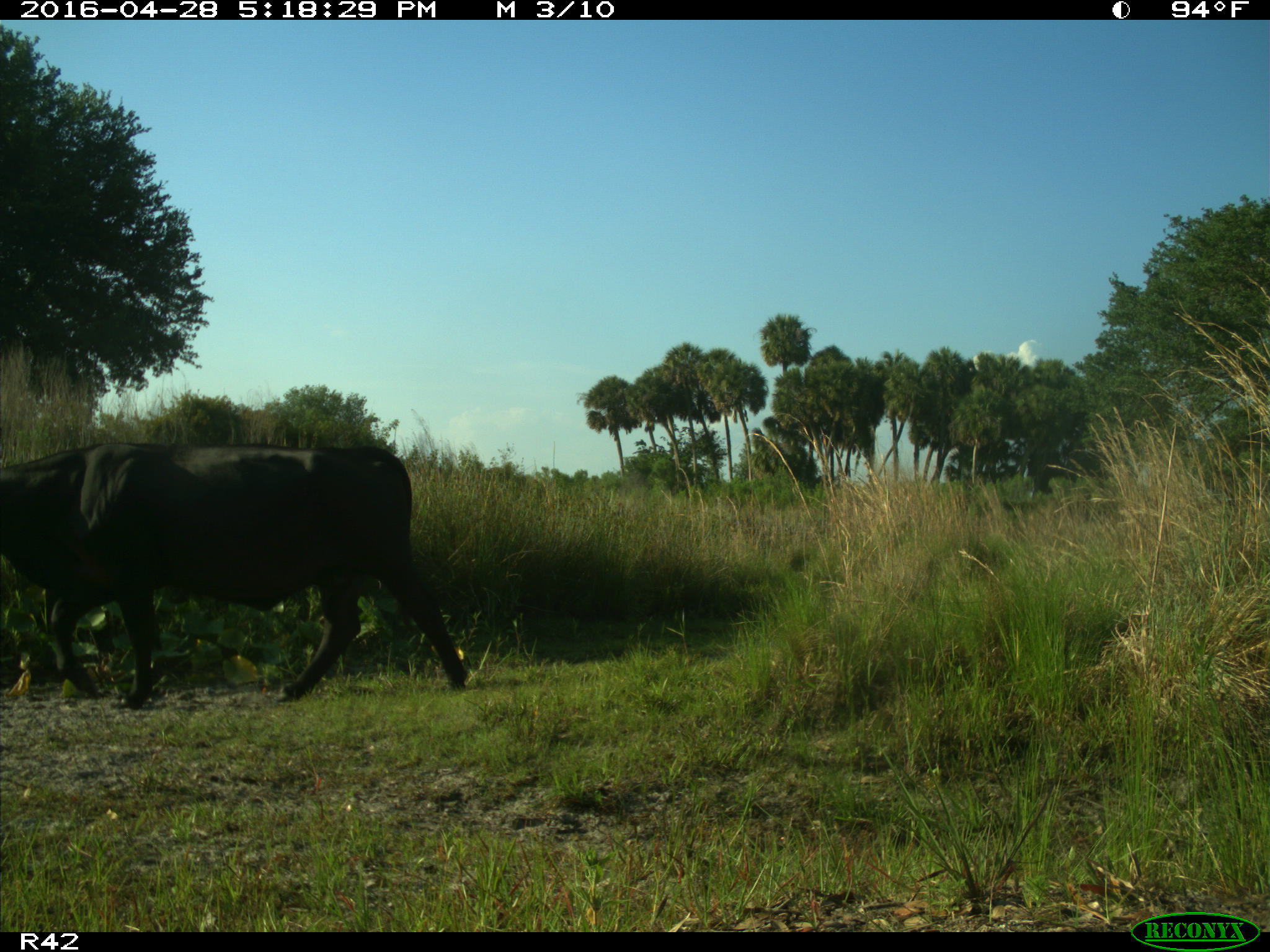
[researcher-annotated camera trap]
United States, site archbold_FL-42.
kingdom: Animalia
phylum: Chordata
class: Mammalia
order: Artiodactyla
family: Bovidae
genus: Bos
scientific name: Bos taurus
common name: domestic cow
Bos taurus (domestic cow).